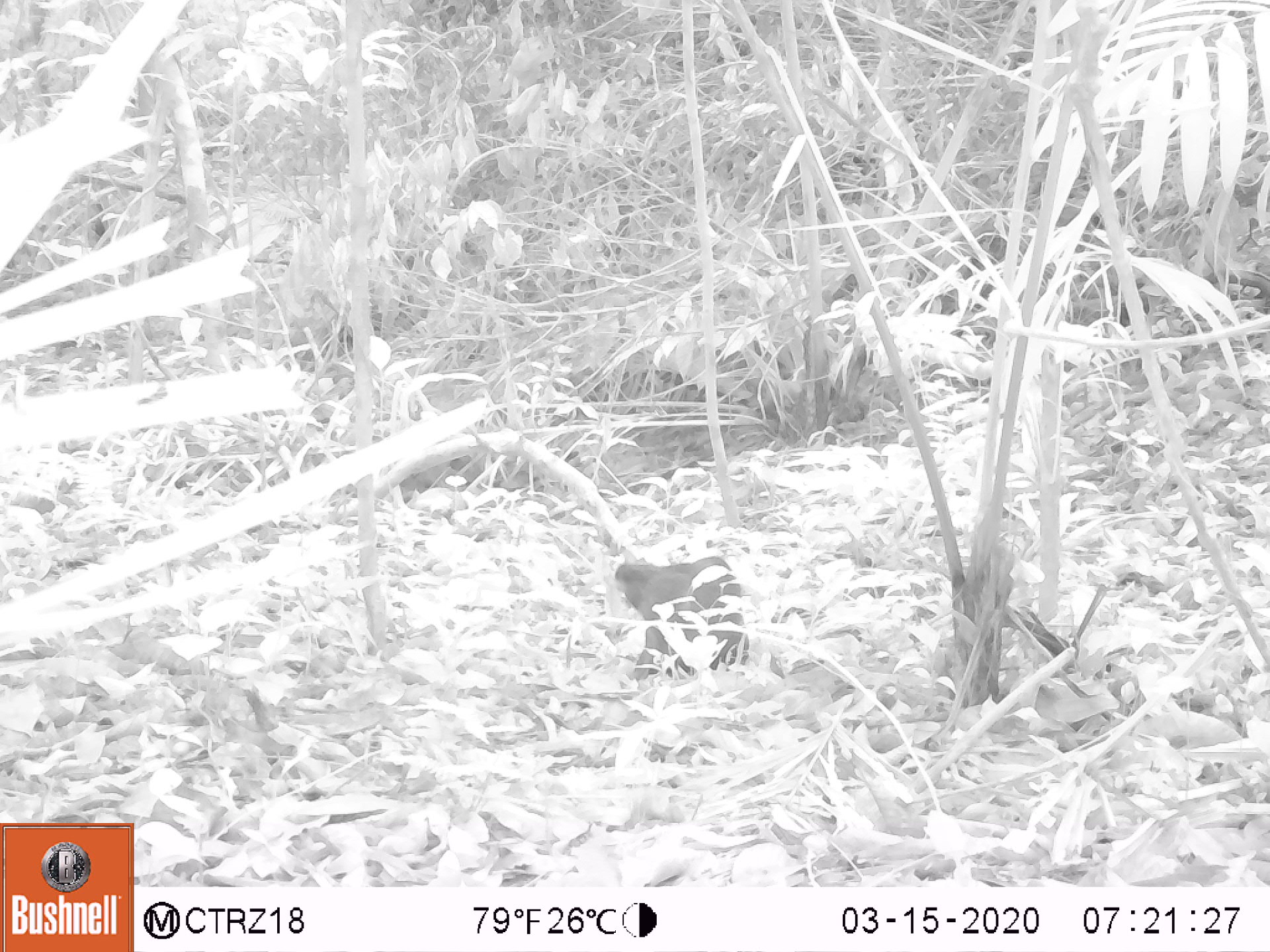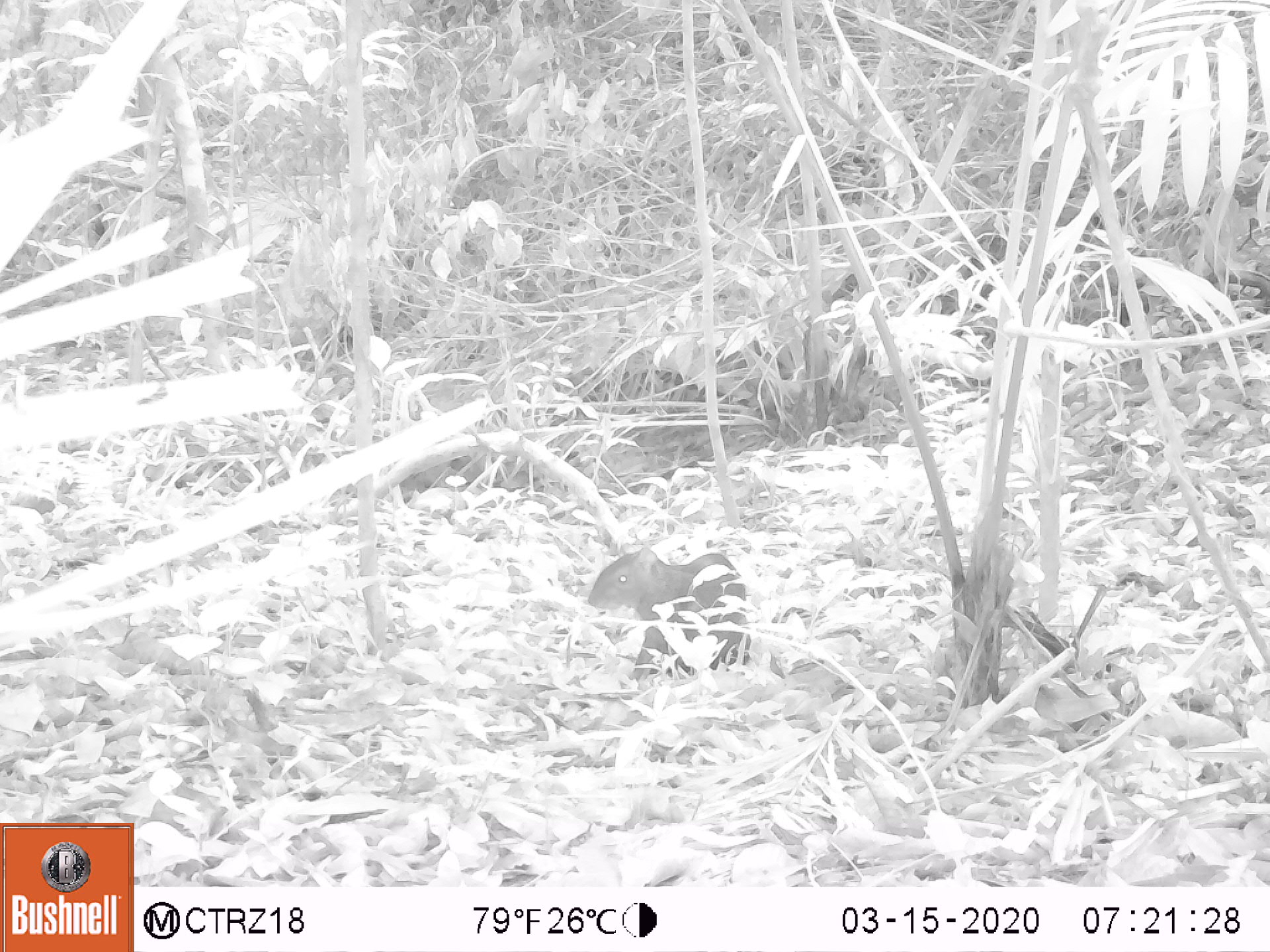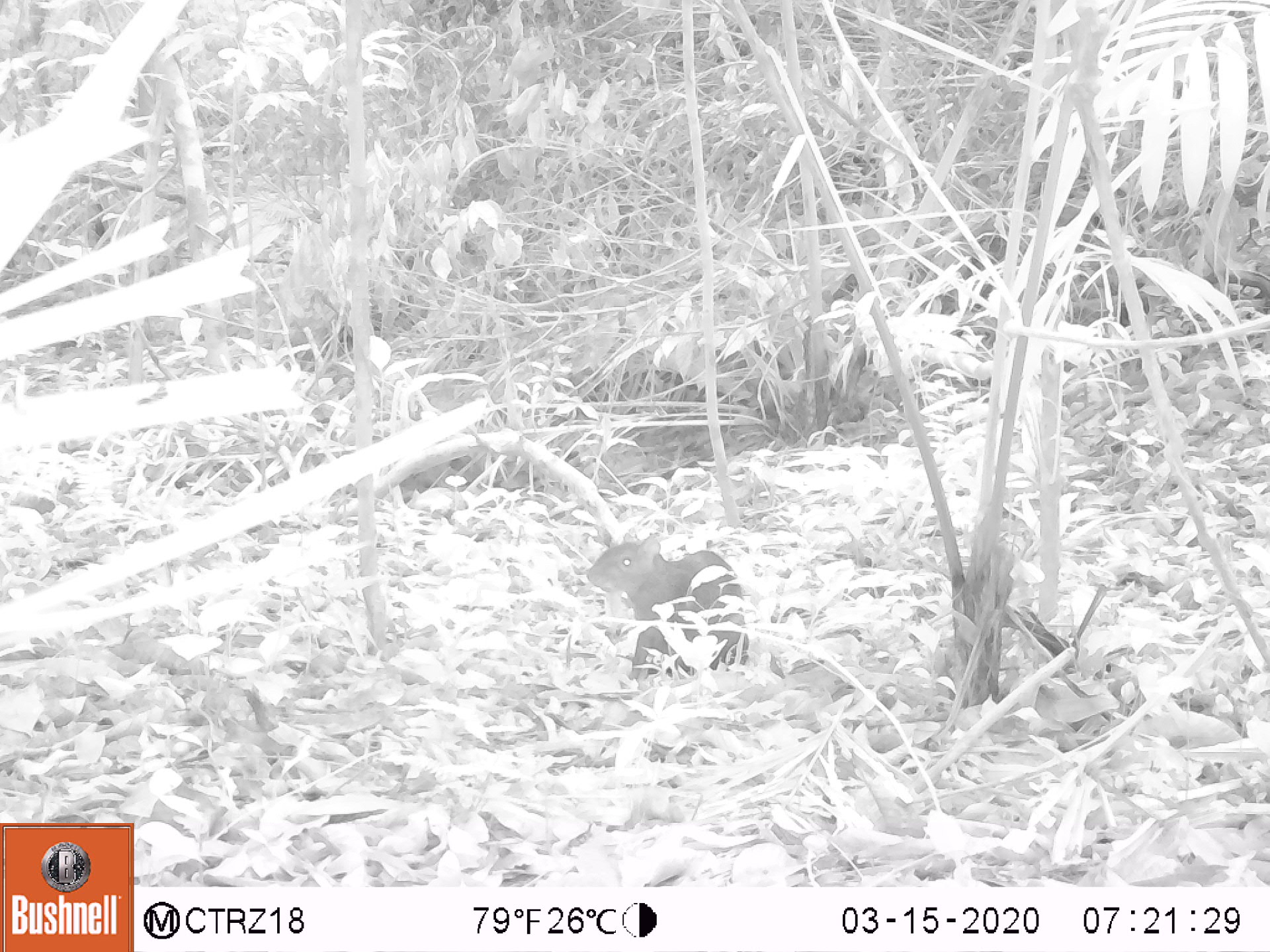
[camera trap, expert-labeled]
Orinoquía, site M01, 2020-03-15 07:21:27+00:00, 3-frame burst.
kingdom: Animalia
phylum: Chordata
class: Mammalia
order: Rodentia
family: Dasyproctidae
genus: Dasyprocta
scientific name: Dasyprocta fuliginosa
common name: black agouti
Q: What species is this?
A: Black agouti (Dasyprocta fuliginosa).